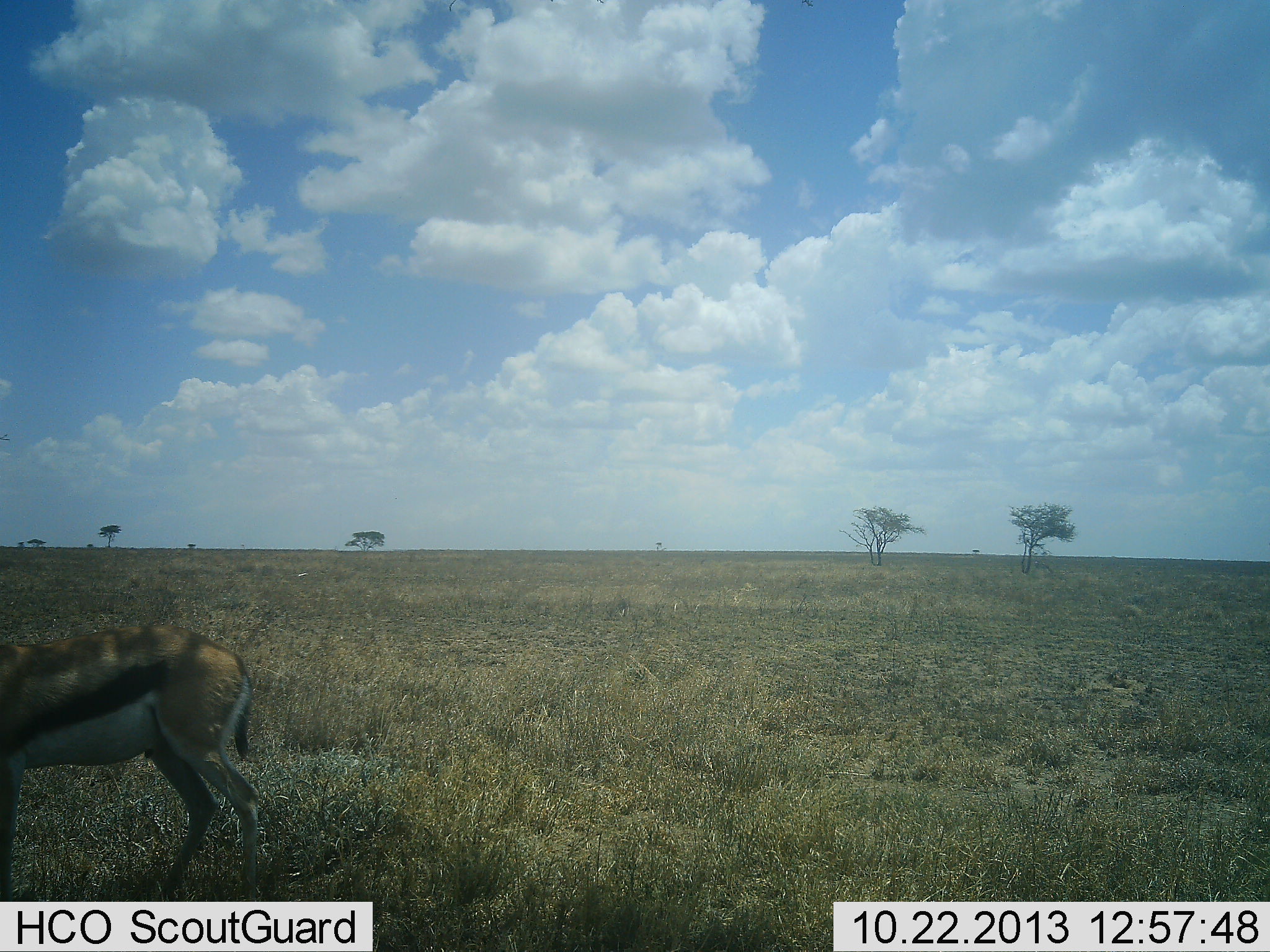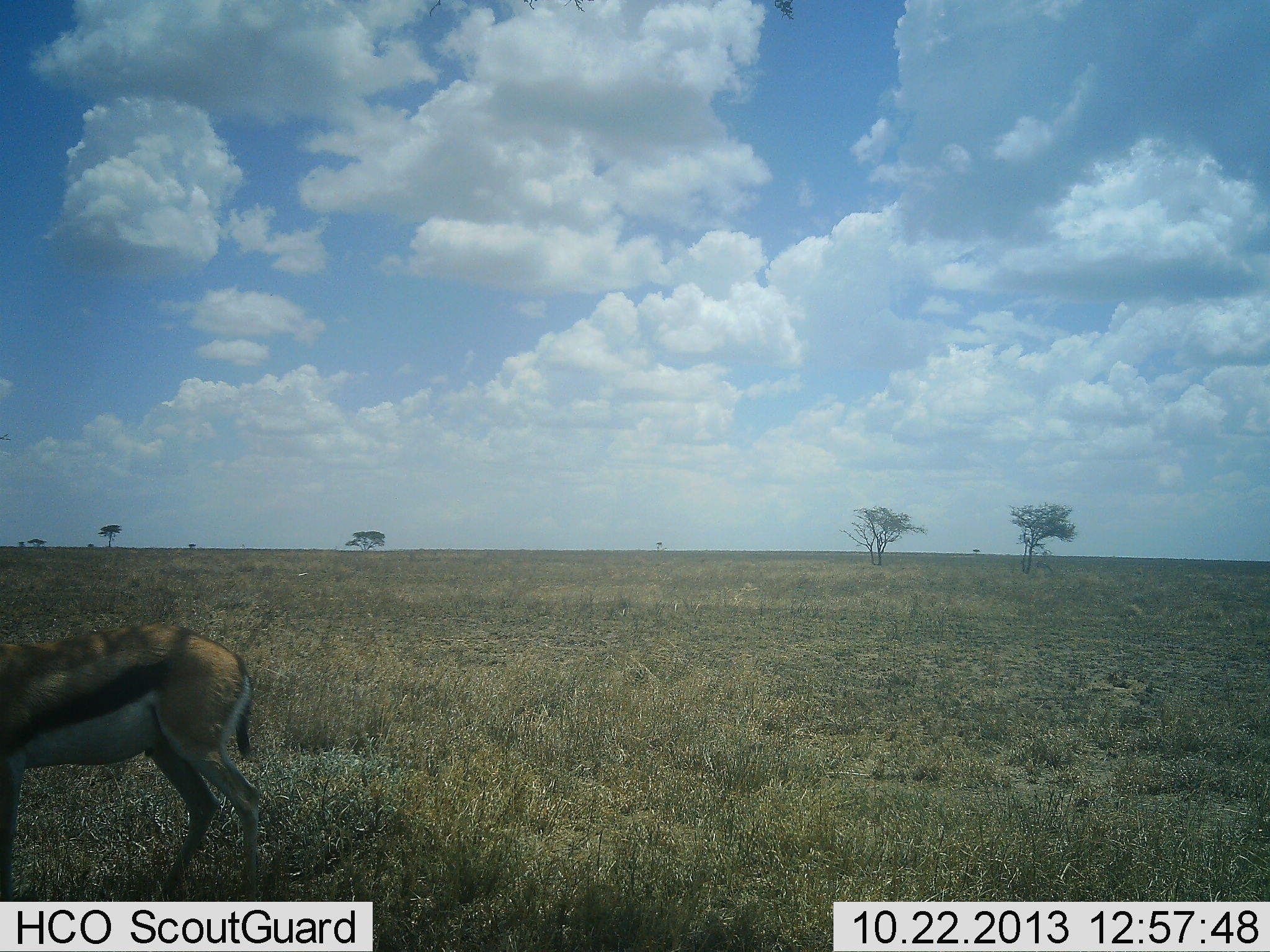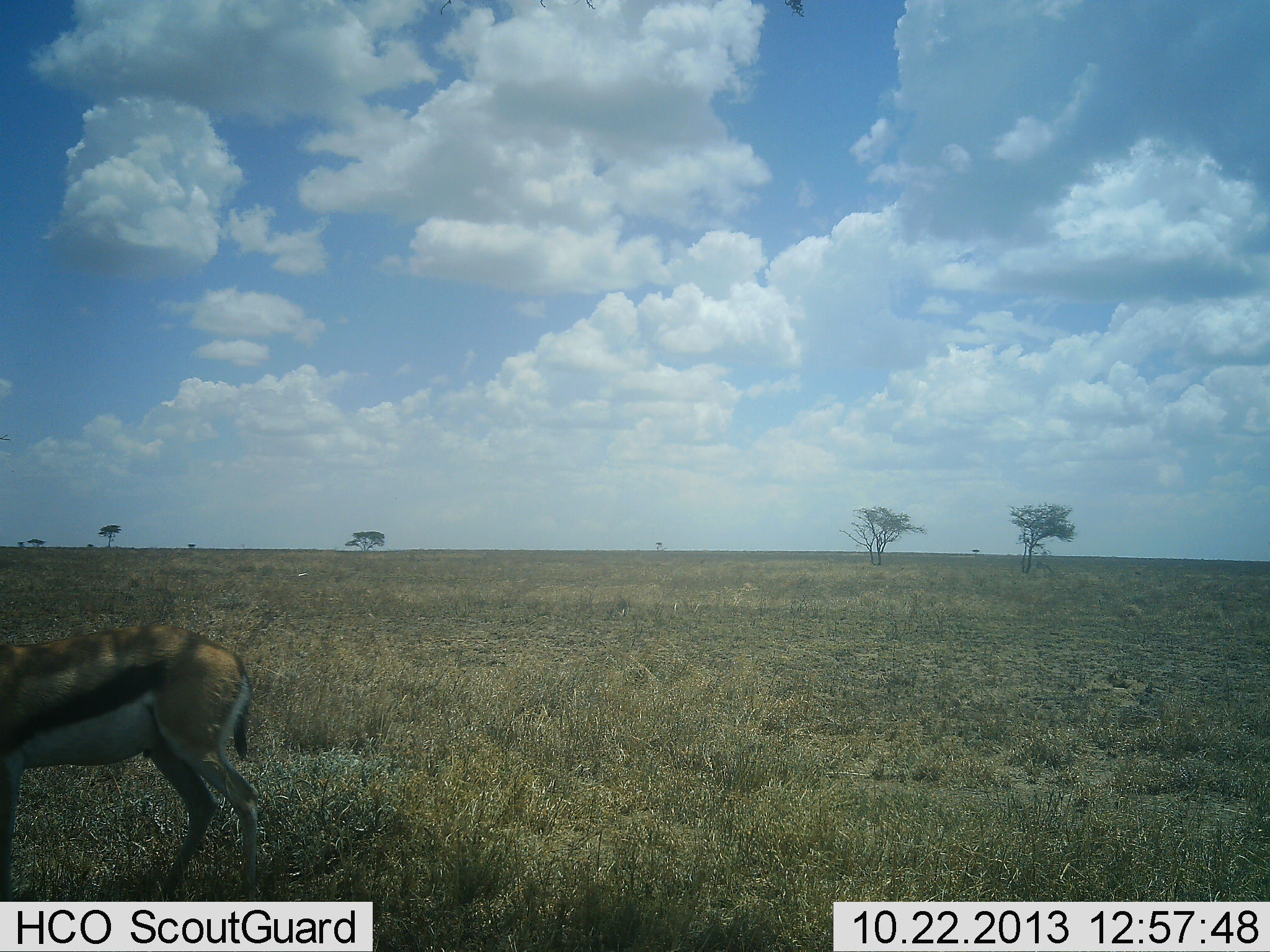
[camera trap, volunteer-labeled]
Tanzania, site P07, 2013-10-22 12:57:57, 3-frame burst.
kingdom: Animalia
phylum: Chordata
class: Mammalia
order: Artiodactyla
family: Bovidae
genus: Eudorcas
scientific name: Eudorcas thomsonii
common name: thomson's gazelle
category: gazellethomsons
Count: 1.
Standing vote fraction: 75%.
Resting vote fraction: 0%.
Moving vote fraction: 20%.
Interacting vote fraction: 0%.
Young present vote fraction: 0%.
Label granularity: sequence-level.